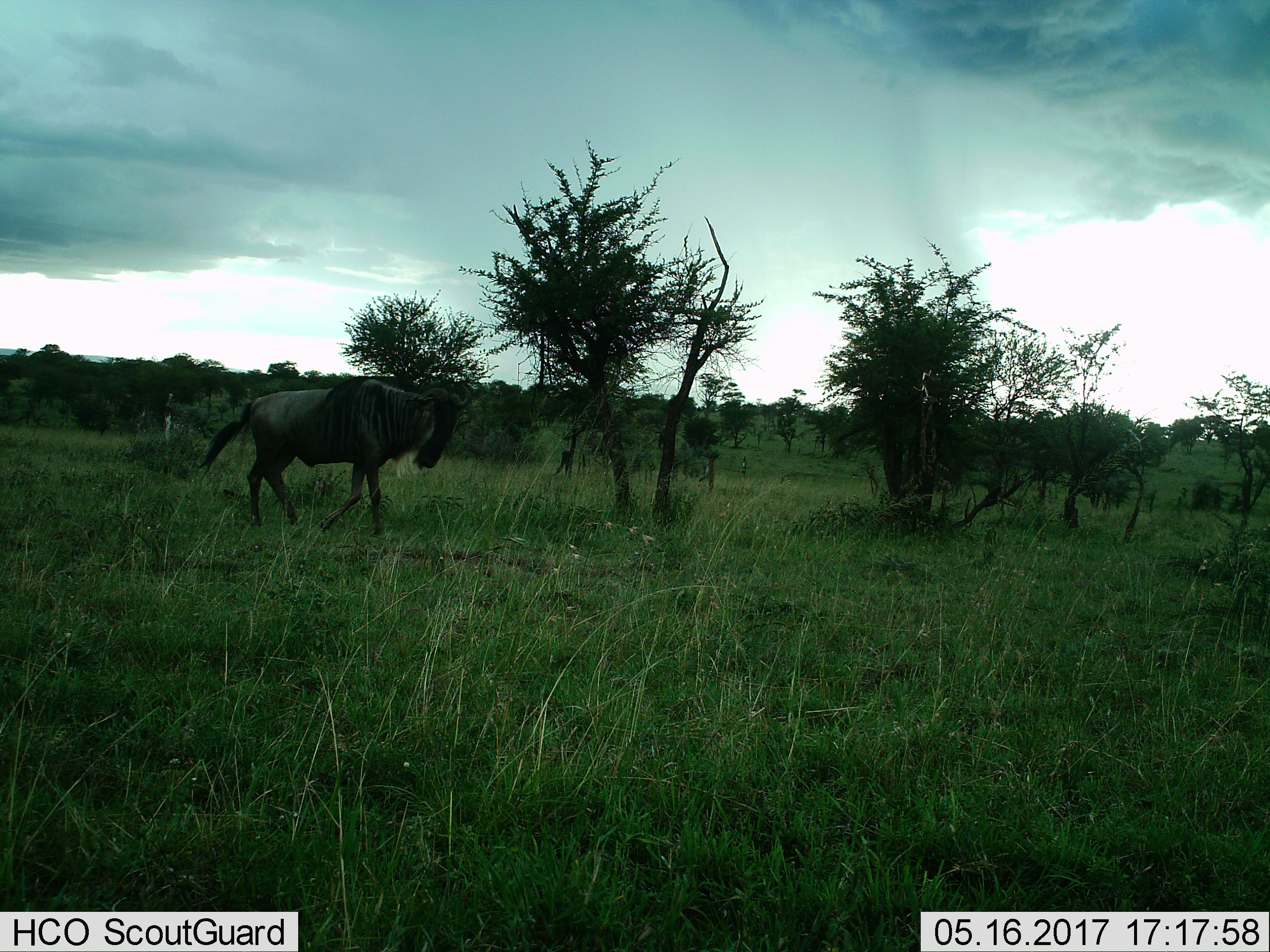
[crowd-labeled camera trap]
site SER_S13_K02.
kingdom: Animalia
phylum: Chordata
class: Mammalia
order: Artiodactyla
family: Bovidae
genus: Connochaetes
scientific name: Connochaetes taurinus taurinus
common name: blue wildebeest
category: wildebeestblue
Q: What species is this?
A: Wildebeestblue (blue wildebeest) (Connochaetes taurinus taurinus).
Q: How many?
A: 1.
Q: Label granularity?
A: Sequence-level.